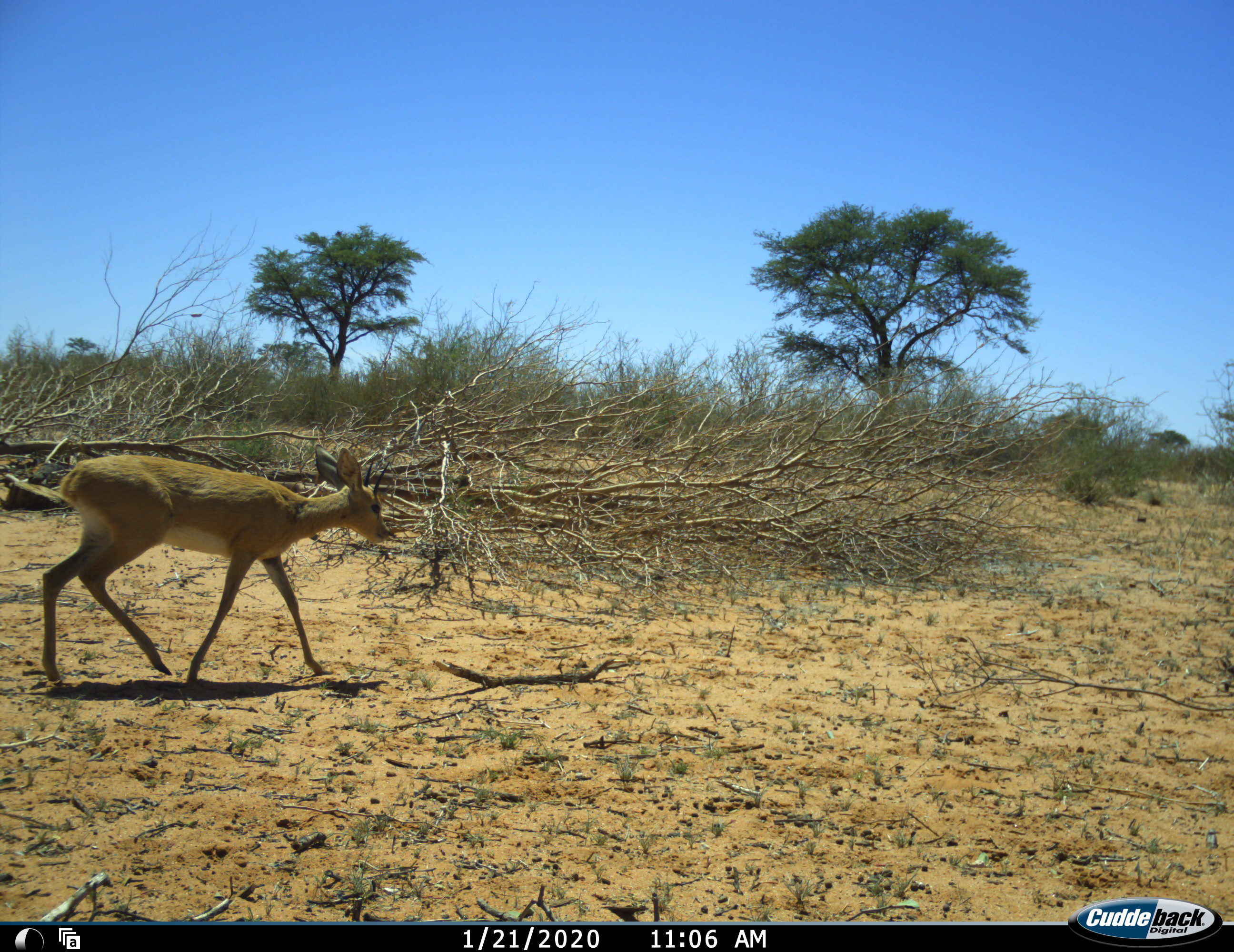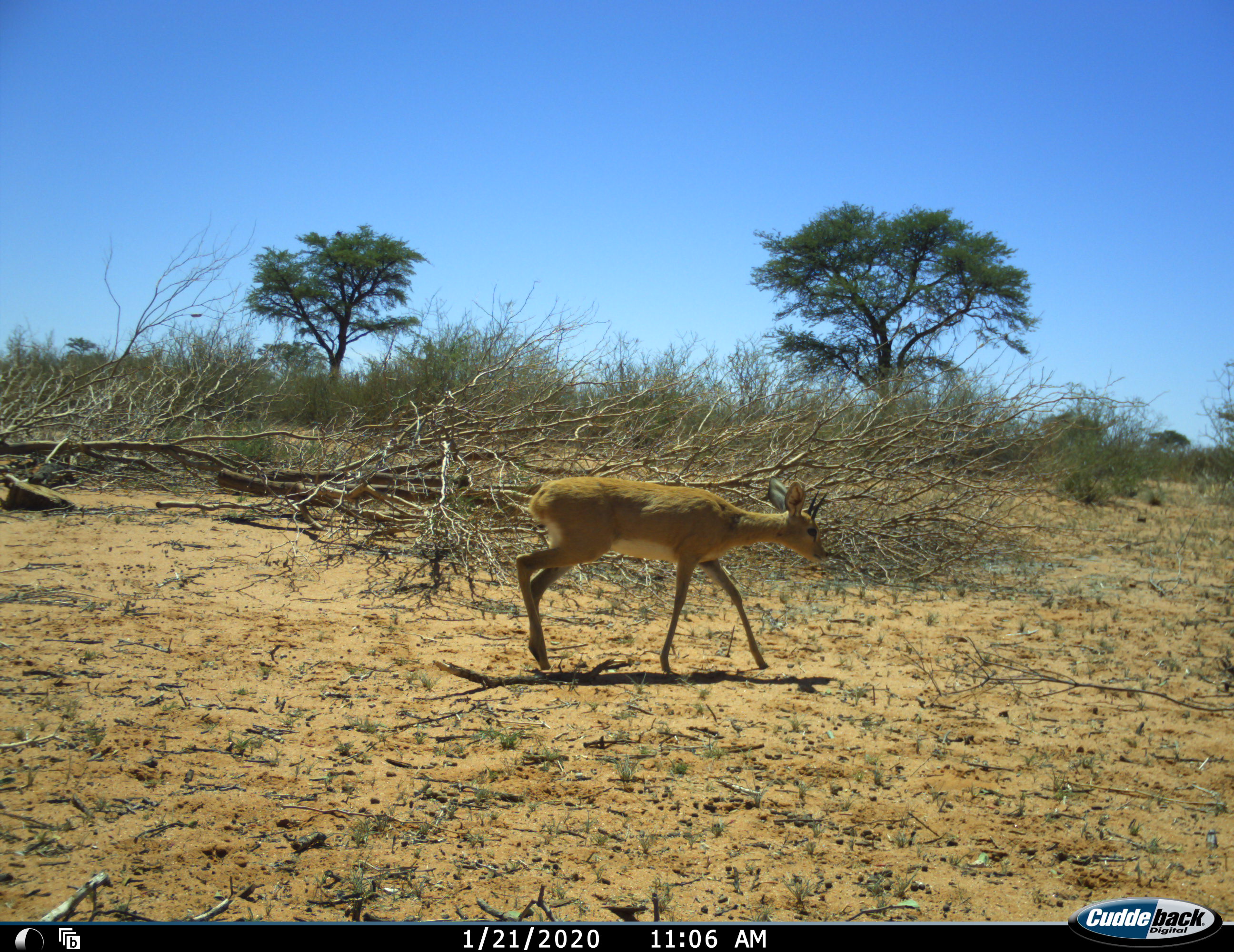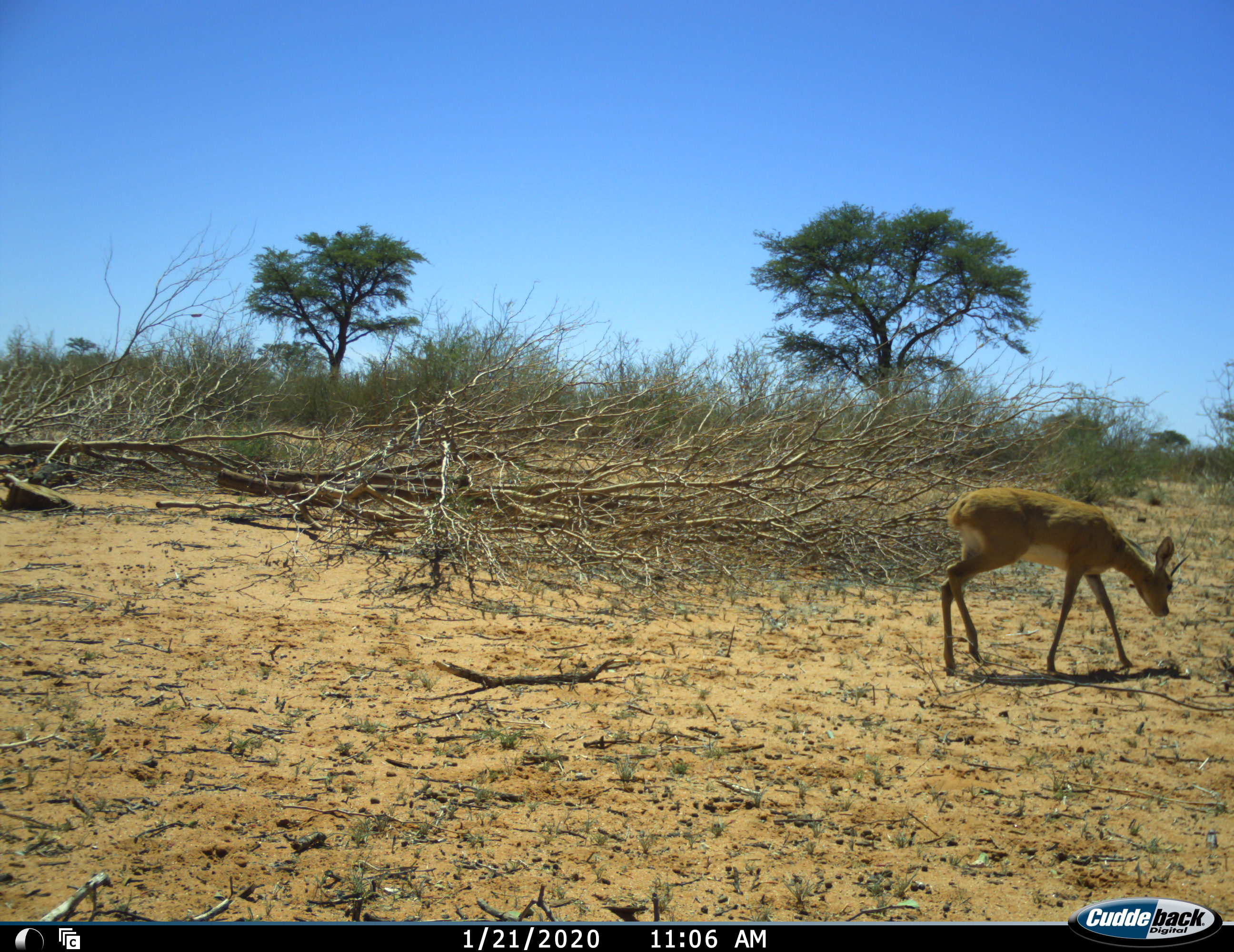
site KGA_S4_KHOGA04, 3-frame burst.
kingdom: Animalia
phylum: Chordata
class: Mammalia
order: Artiodactyla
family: Bovidae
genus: Raphicerus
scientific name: Raphicerus campestris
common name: steenbok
Steenbok (Raphicerus campestris), count 1. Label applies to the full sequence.